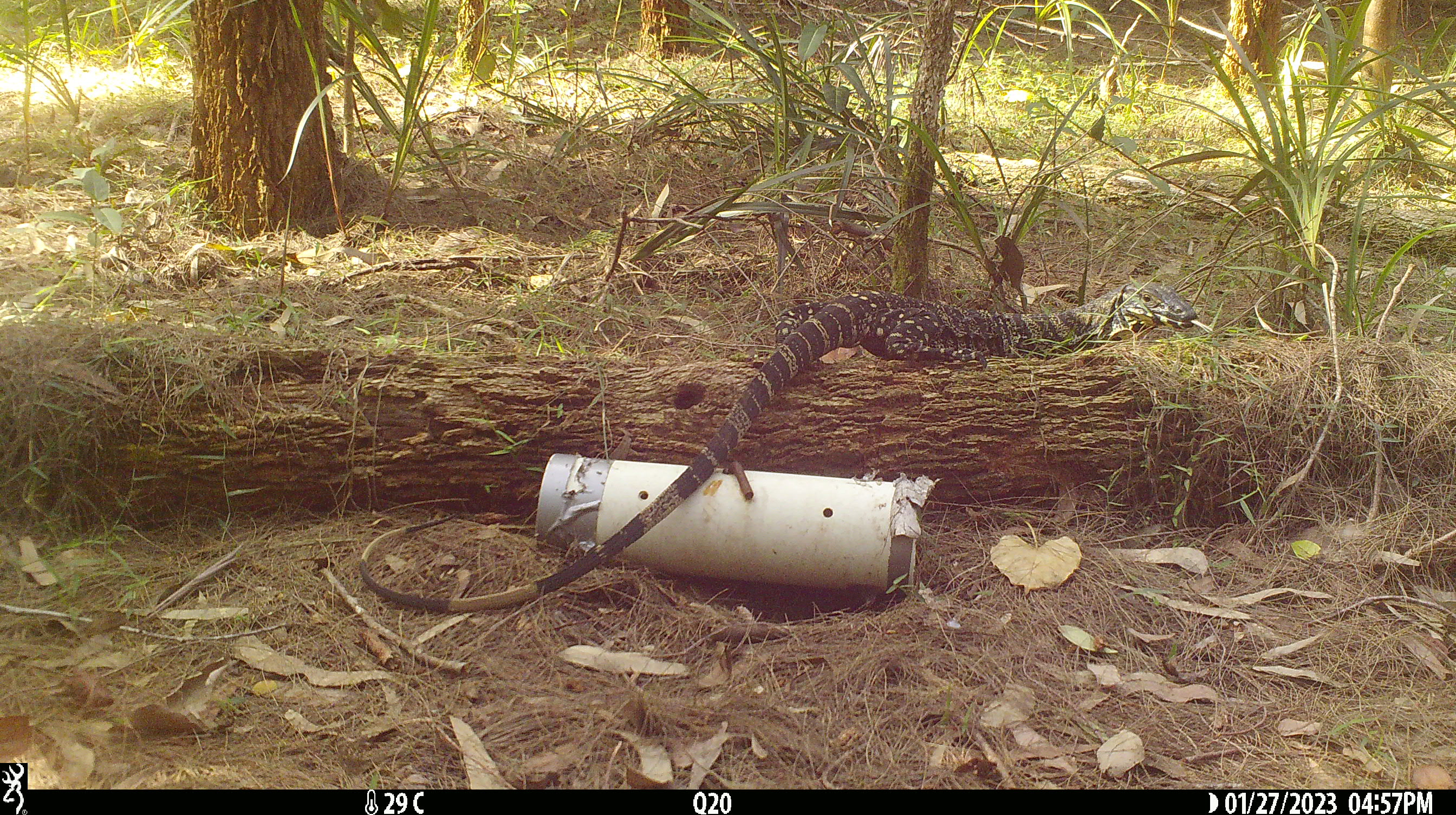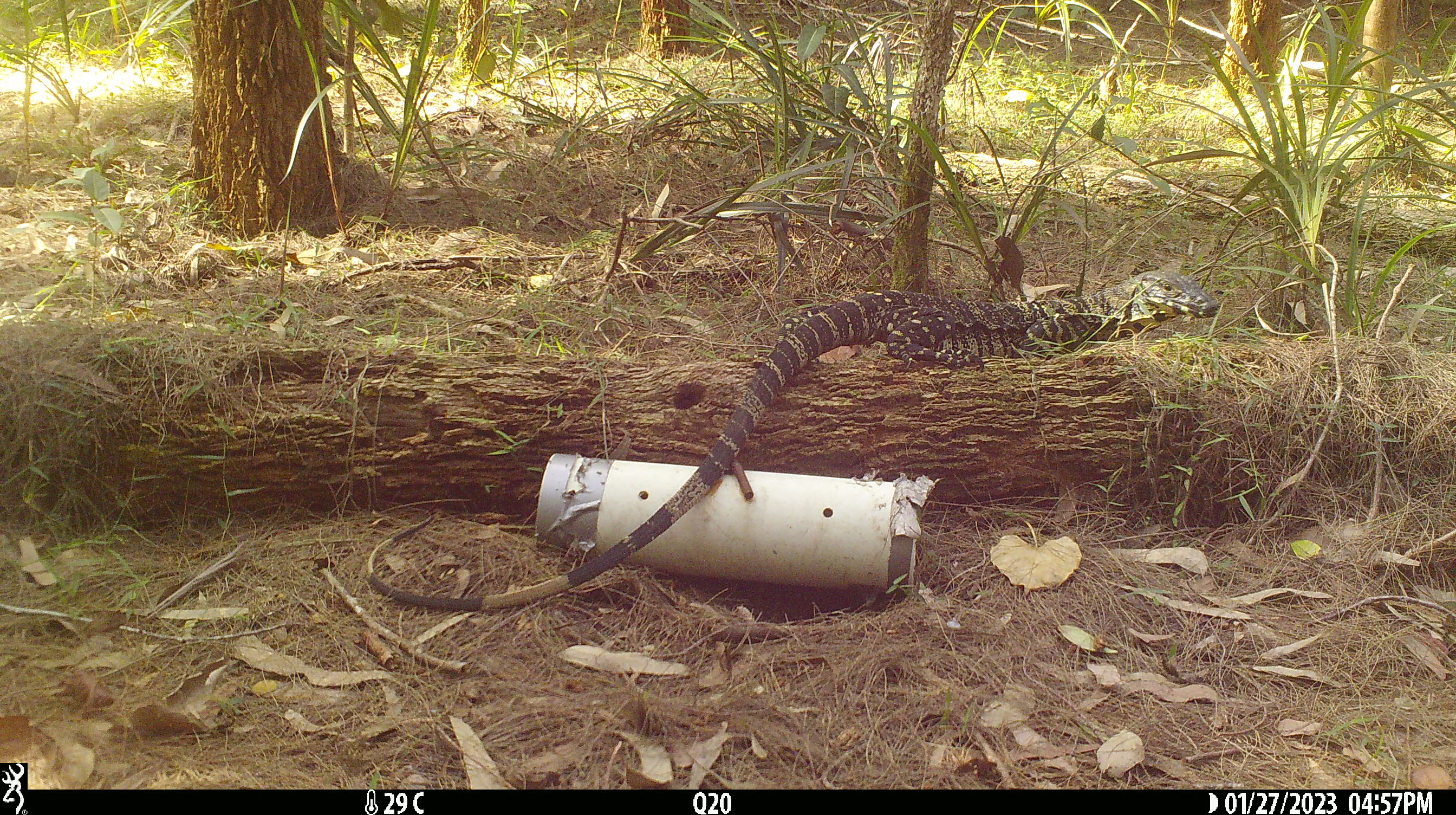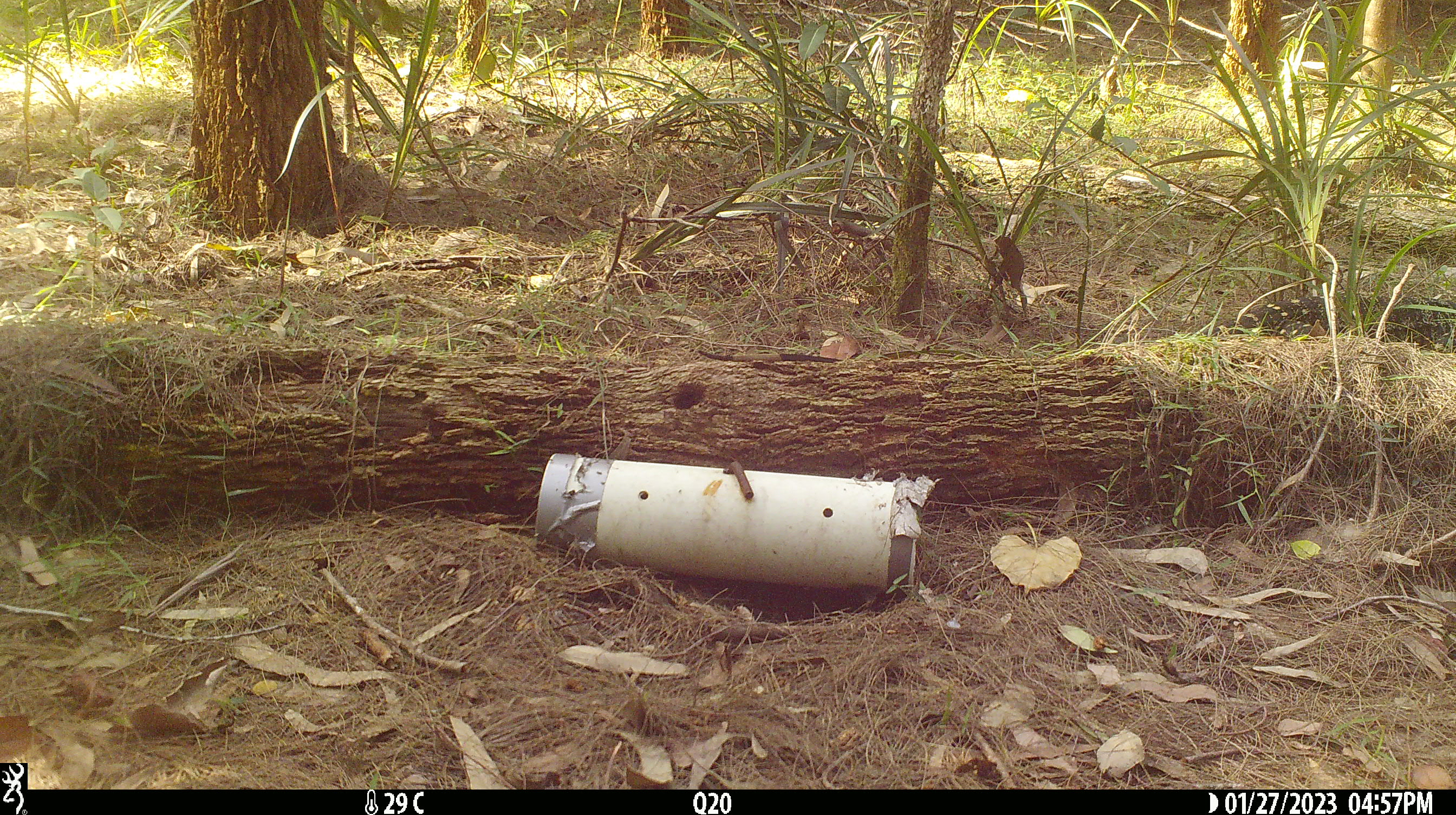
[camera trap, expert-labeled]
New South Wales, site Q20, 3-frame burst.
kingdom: Animalia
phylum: Chordata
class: Reptilia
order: Squamata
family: Varanidae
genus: Varanus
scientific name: Varanus varius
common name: lace monitor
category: goanna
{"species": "goanna (lace monitor) (Varanus varius)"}